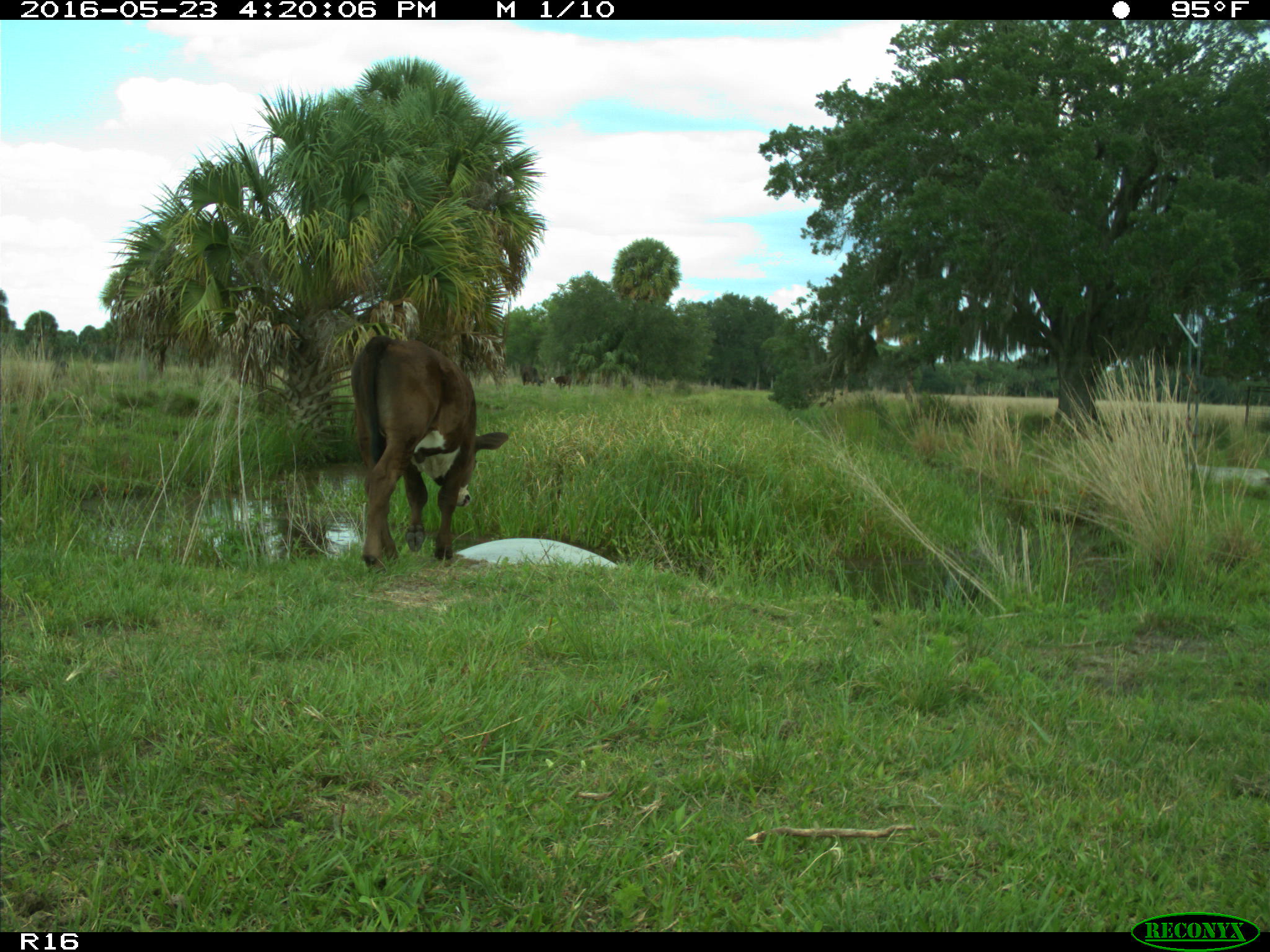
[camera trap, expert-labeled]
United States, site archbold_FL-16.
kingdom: Animalia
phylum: Chordata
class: Mammalia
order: Artiodactyla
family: Bovidae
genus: Bos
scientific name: Bos taurus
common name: domestic cow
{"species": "Bos taurus (domestic cow)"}